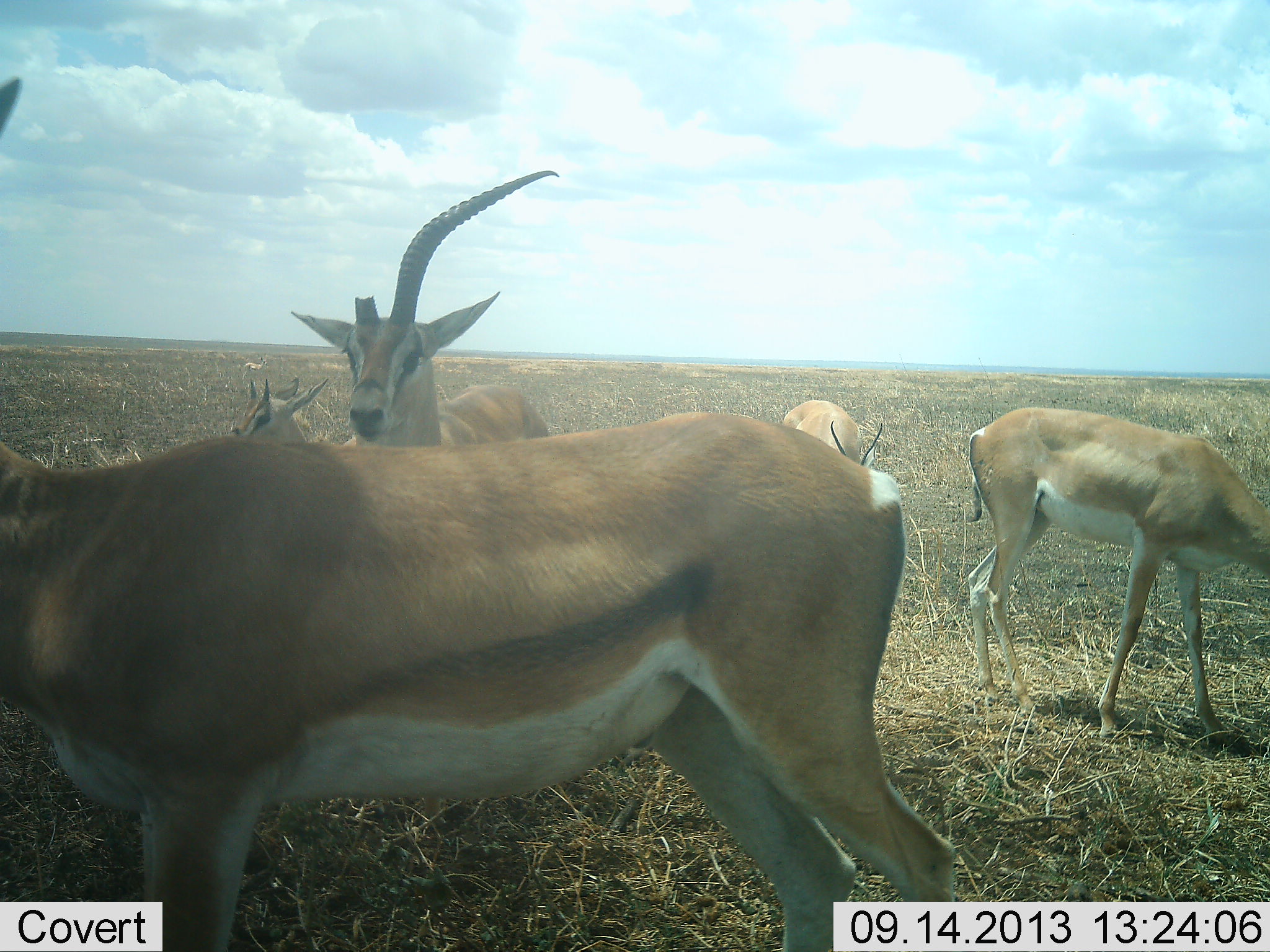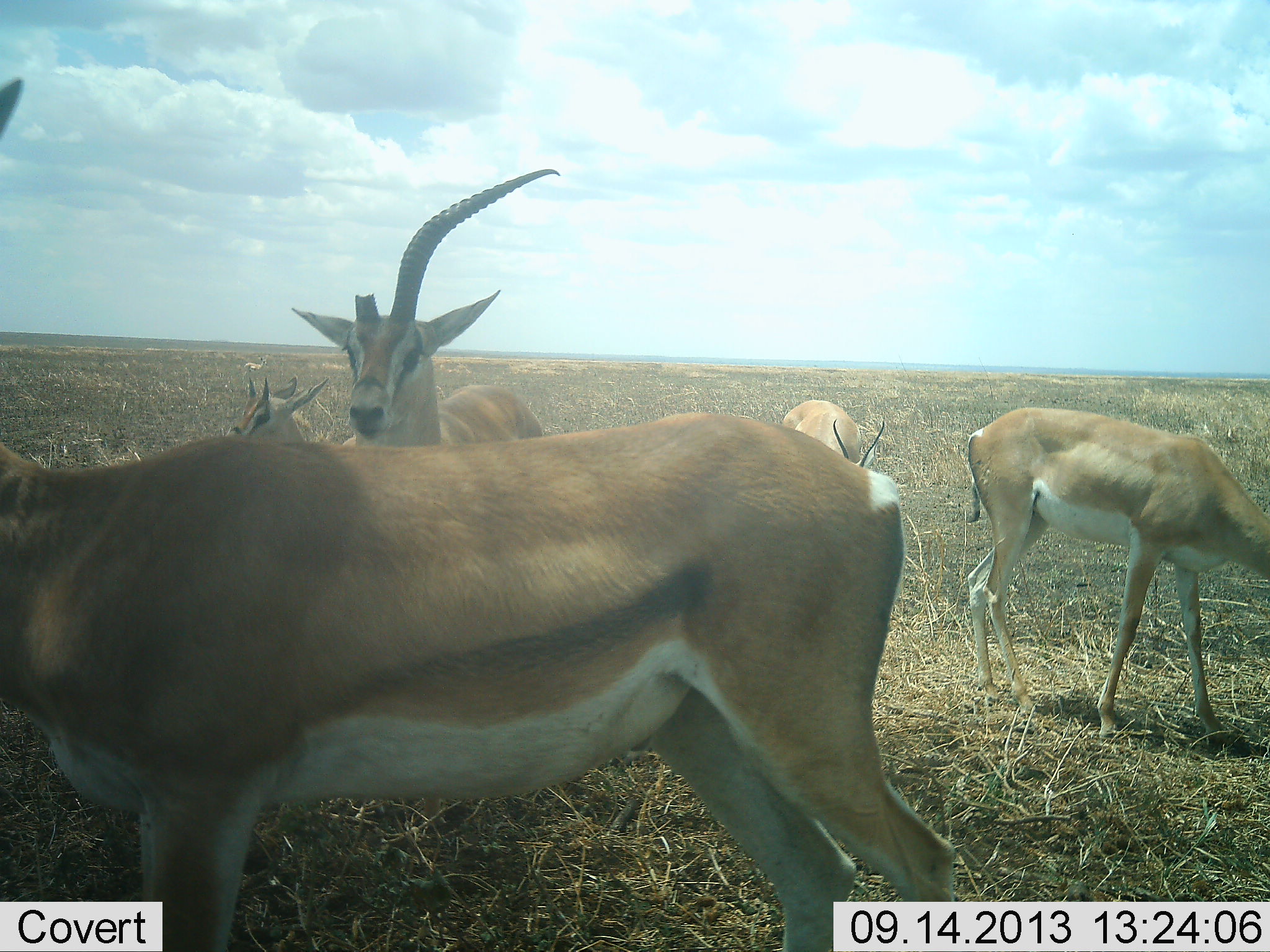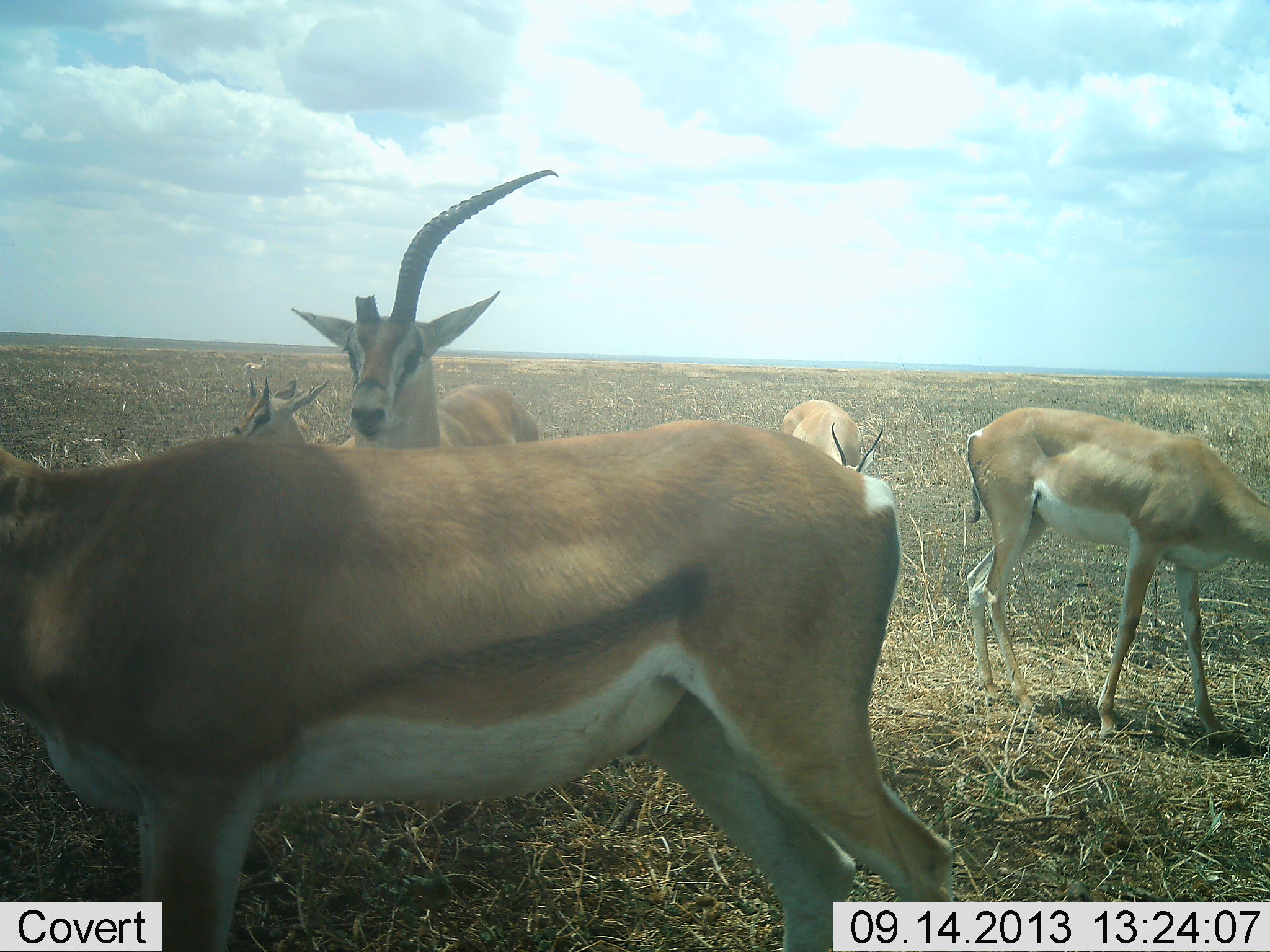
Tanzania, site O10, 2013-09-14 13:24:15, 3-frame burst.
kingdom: Animalia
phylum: Chordata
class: Mammalia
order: Artiodactyla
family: Bovidae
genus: Nanger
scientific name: Nanger granti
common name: grant's gazelle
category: gazellegrants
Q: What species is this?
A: Gazellegrants (grant's gazelle) (Nanger granti).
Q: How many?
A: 5.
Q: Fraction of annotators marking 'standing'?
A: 100%.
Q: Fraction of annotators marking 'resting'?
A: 9%.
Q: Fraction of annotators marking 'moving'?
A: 18%.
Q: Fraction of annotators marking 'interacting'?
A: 9%.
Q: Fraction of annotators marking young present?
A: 9%.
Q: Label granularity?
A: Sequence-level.